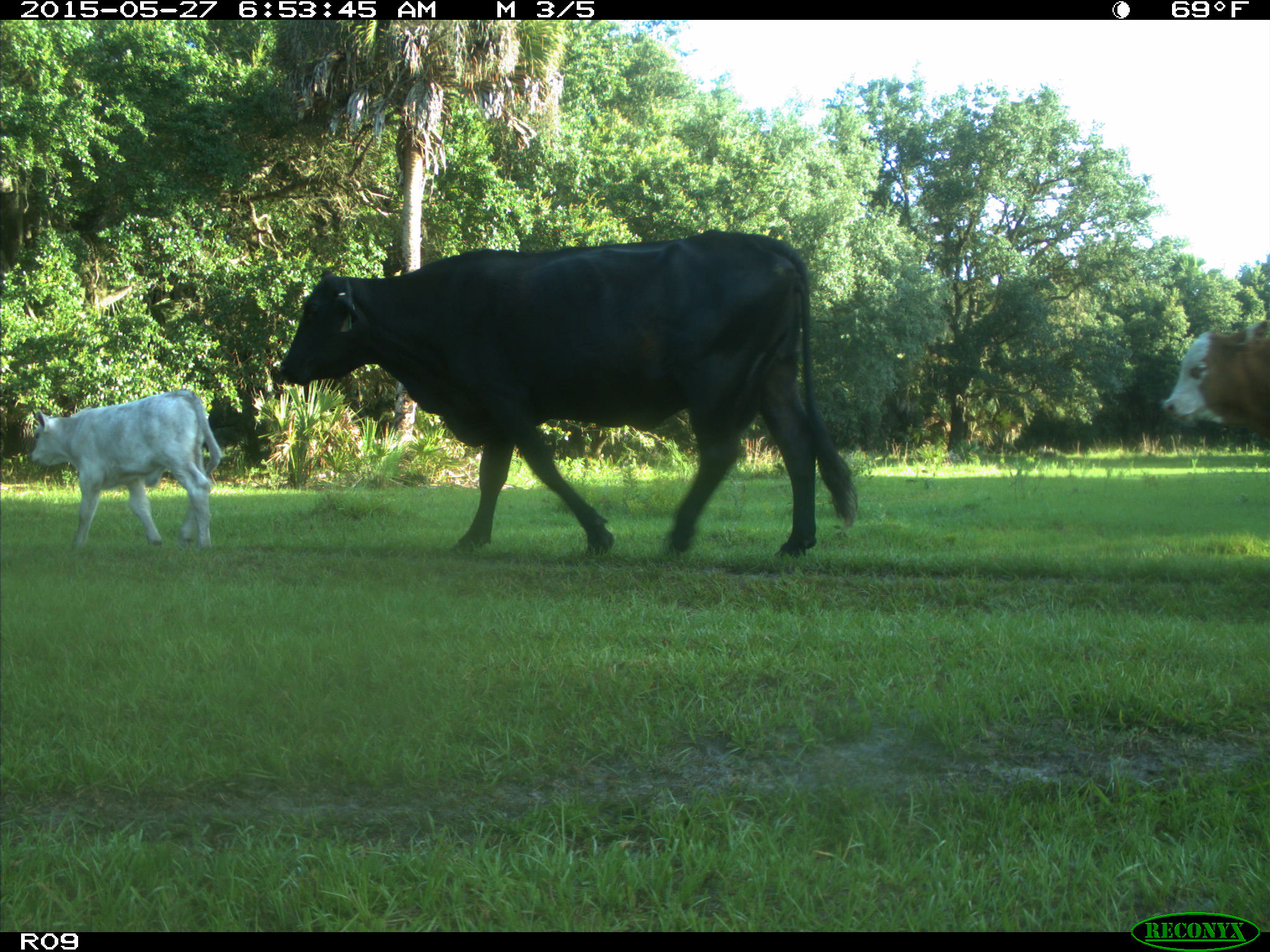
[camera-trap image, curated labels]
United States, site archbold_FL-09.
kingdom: Animalia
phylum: Chordata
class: Mammalia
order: Artiodactyla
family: Bovidae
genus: Bos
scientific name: Bos taurus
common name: domestic cow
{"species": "Bos taurus (domestic cow)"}